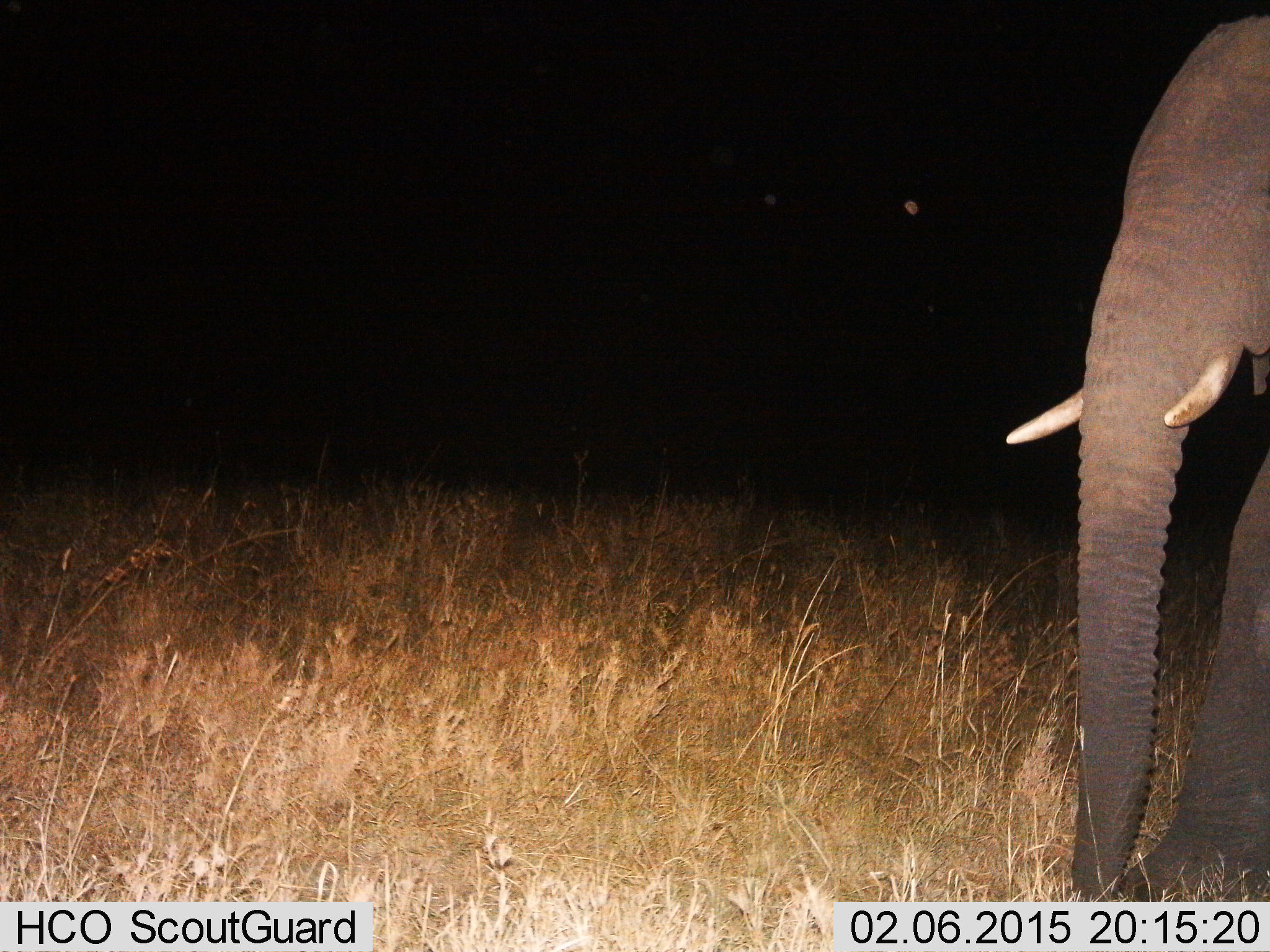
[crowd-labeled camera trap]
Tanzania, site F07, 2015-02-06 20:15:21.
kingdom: Animalia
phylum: Chordata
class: Mammalia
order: Proboscidea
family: Elephantidae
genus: Loxodonta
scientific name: Loxodonta africana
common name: african bush elephant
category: elephant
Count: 1.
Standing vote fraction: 40%.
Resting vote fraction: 0%.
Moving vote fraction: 60%.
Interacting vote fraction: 0%.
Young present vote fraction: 0%.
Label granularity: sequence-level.